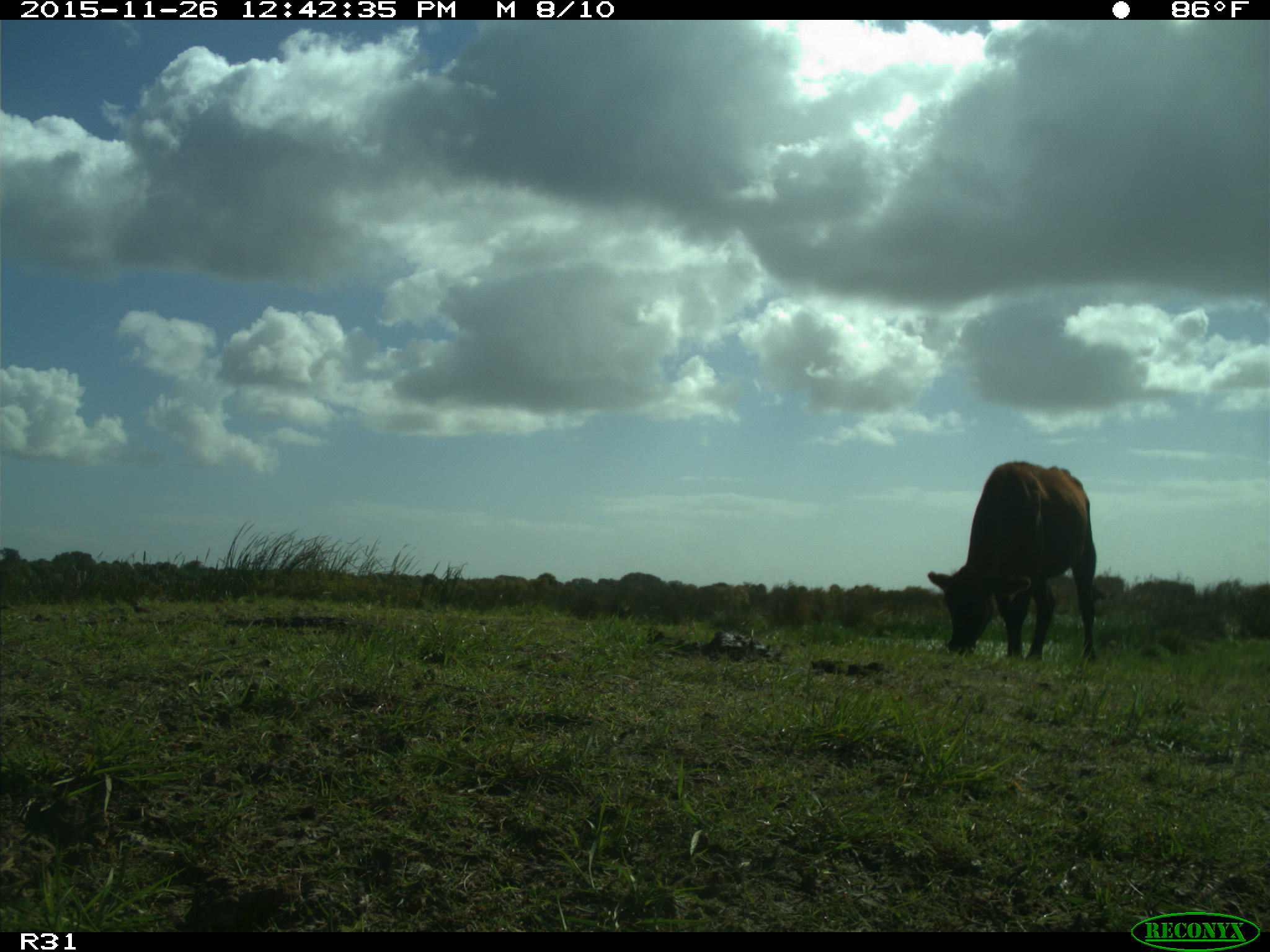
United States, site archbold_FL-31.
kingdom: Animalia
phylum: Chordata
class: Mammalia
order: Artiodactyla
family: Bovidae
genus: Bos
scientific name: Bos taurus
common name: domestic cow